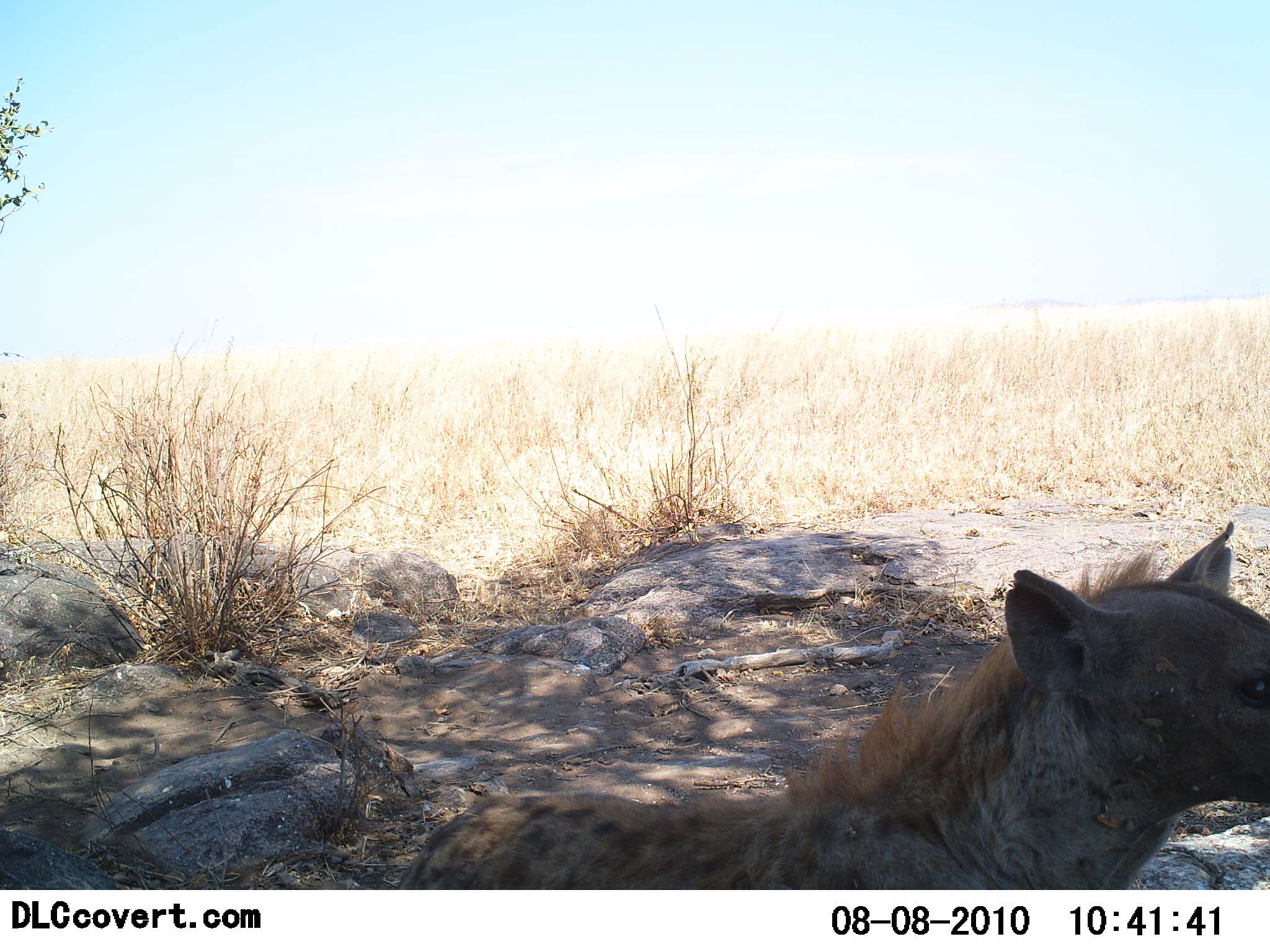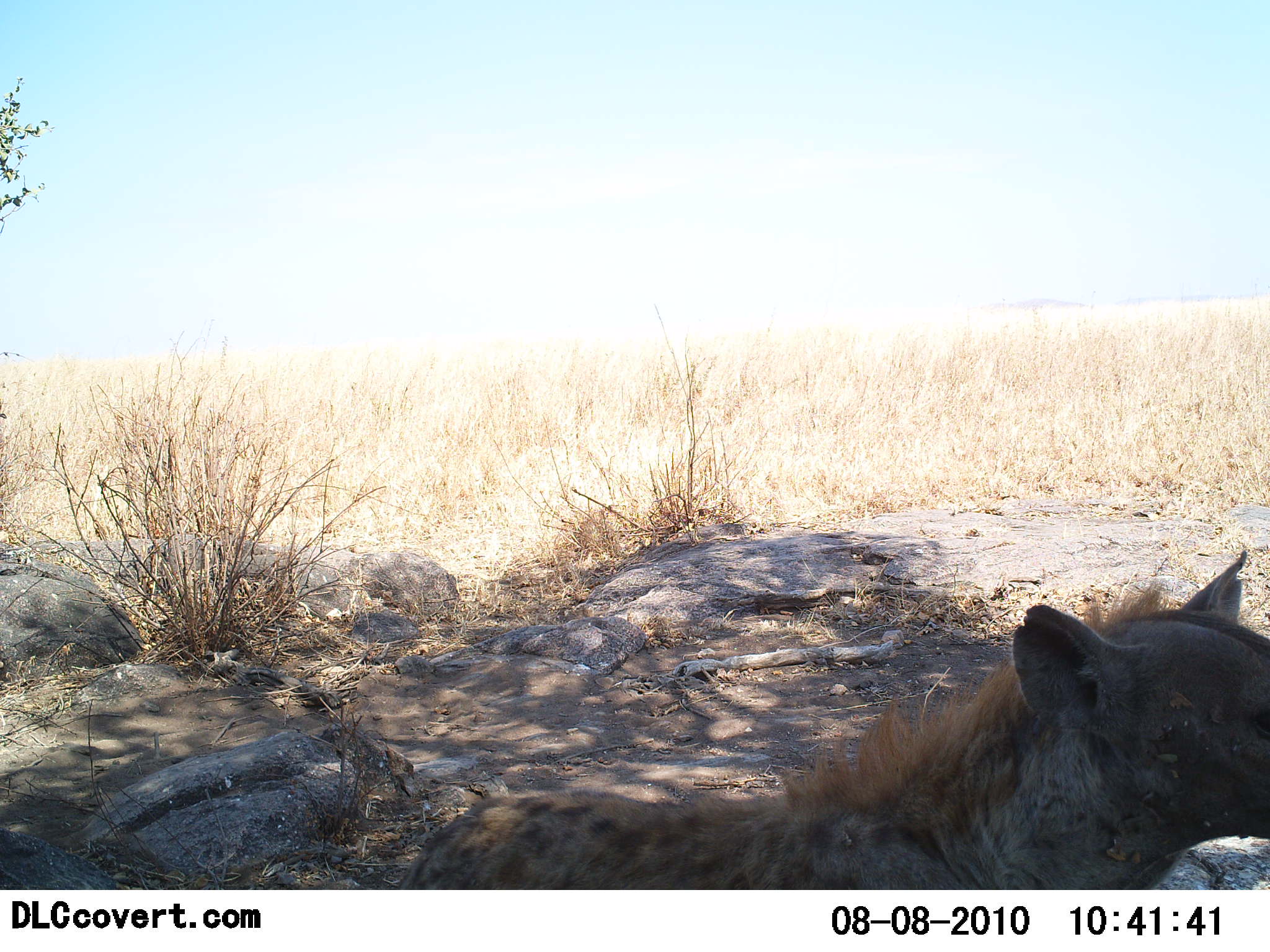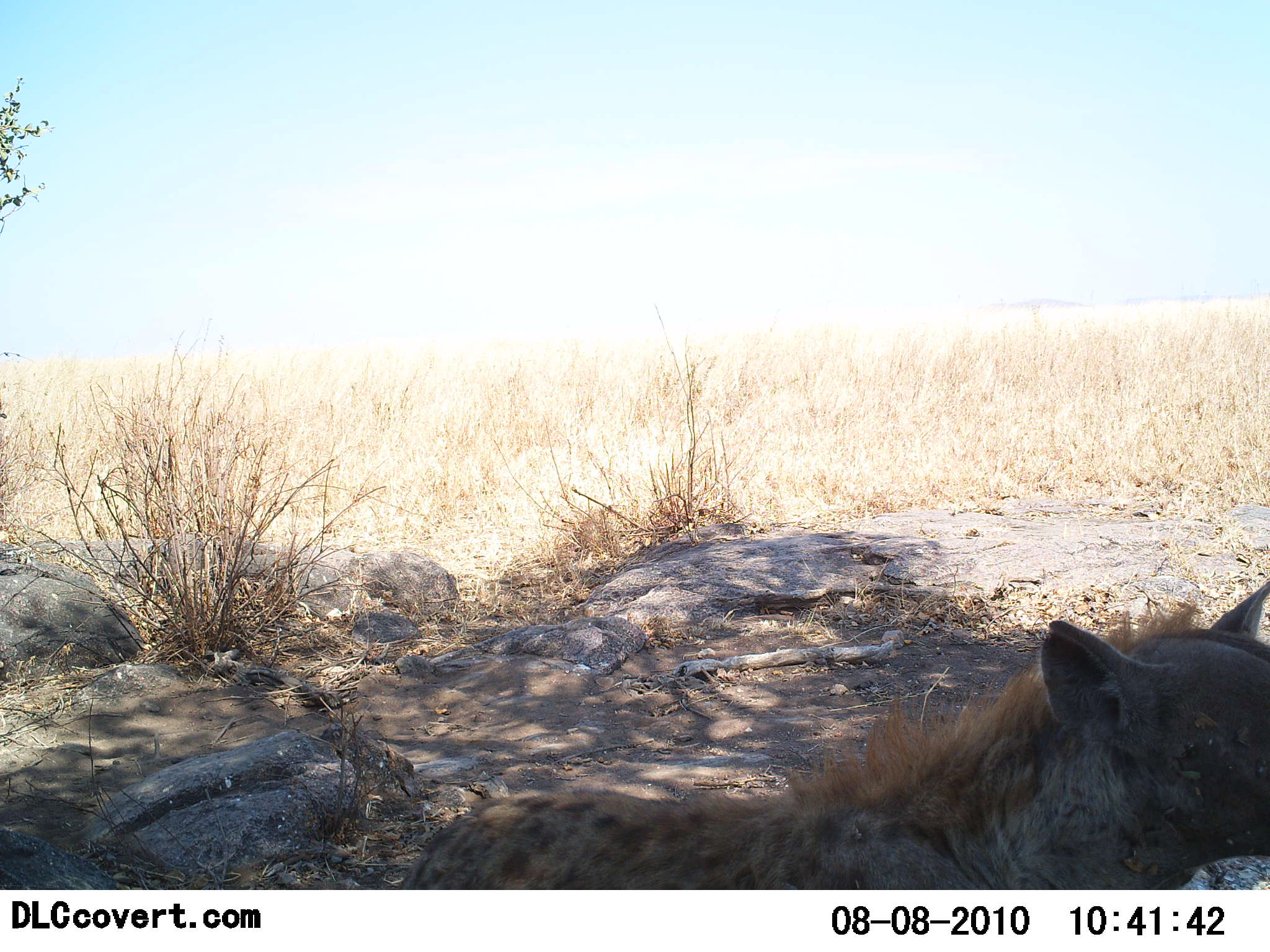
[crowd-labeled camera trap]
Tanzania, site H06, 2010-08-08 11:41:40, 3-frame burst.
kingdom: Animalia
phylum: Chordata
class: Mammalia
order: Carnivora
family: Hyaenidae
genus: Crocuta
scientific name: Crocuta crocuta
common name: spotted hyena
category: hyenaspotted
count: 1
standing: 80%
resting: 27%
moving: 0%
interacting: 0%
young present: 0%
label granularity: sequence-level